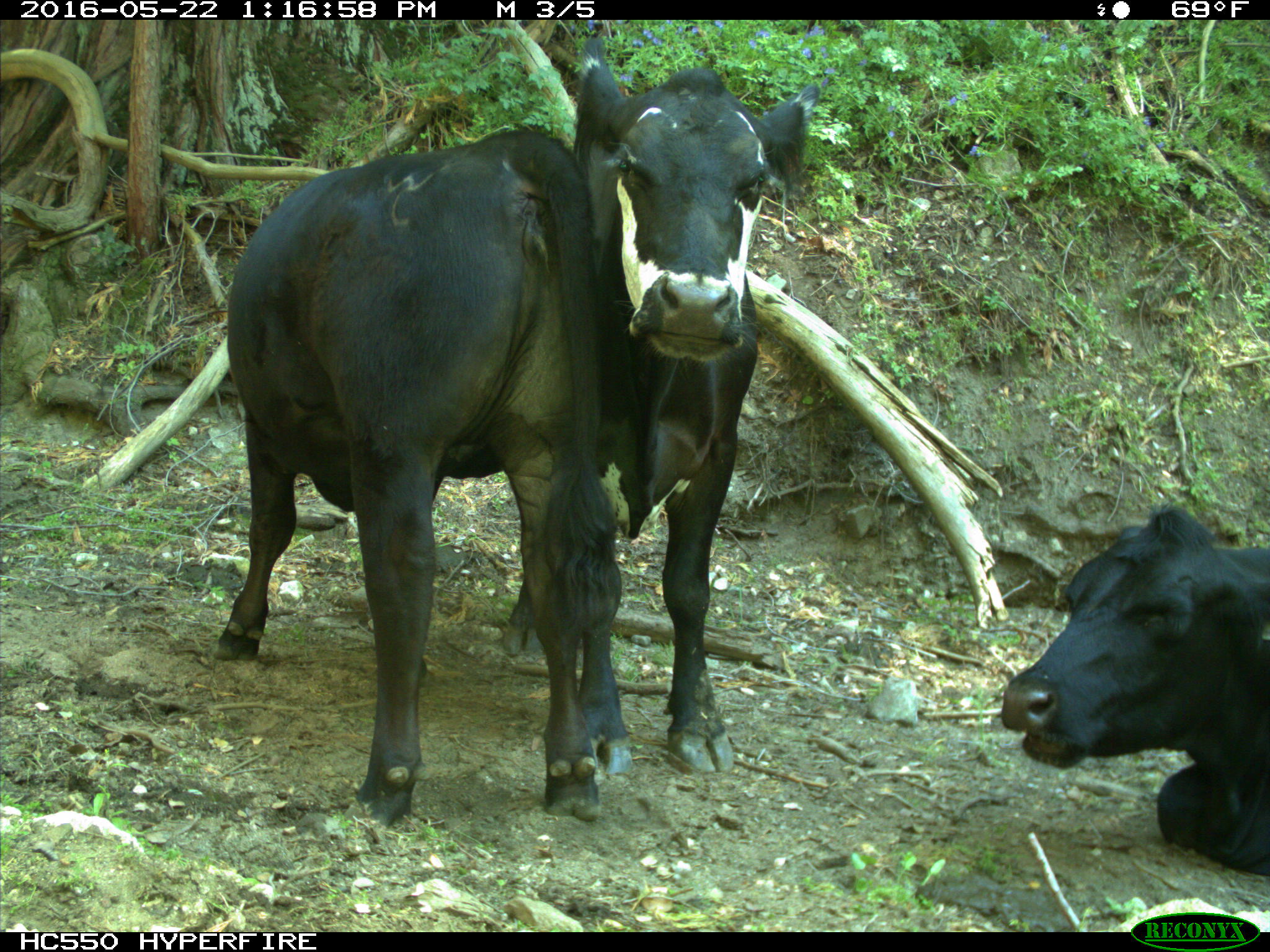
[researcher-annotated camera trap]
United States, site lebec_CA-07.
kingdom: Animalia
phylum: Chordata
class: Mammalia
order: Artiodactyla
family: Bovidae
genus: Bos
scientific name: Bos taurus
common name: domestic cow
Bos taurus (domestic cow).